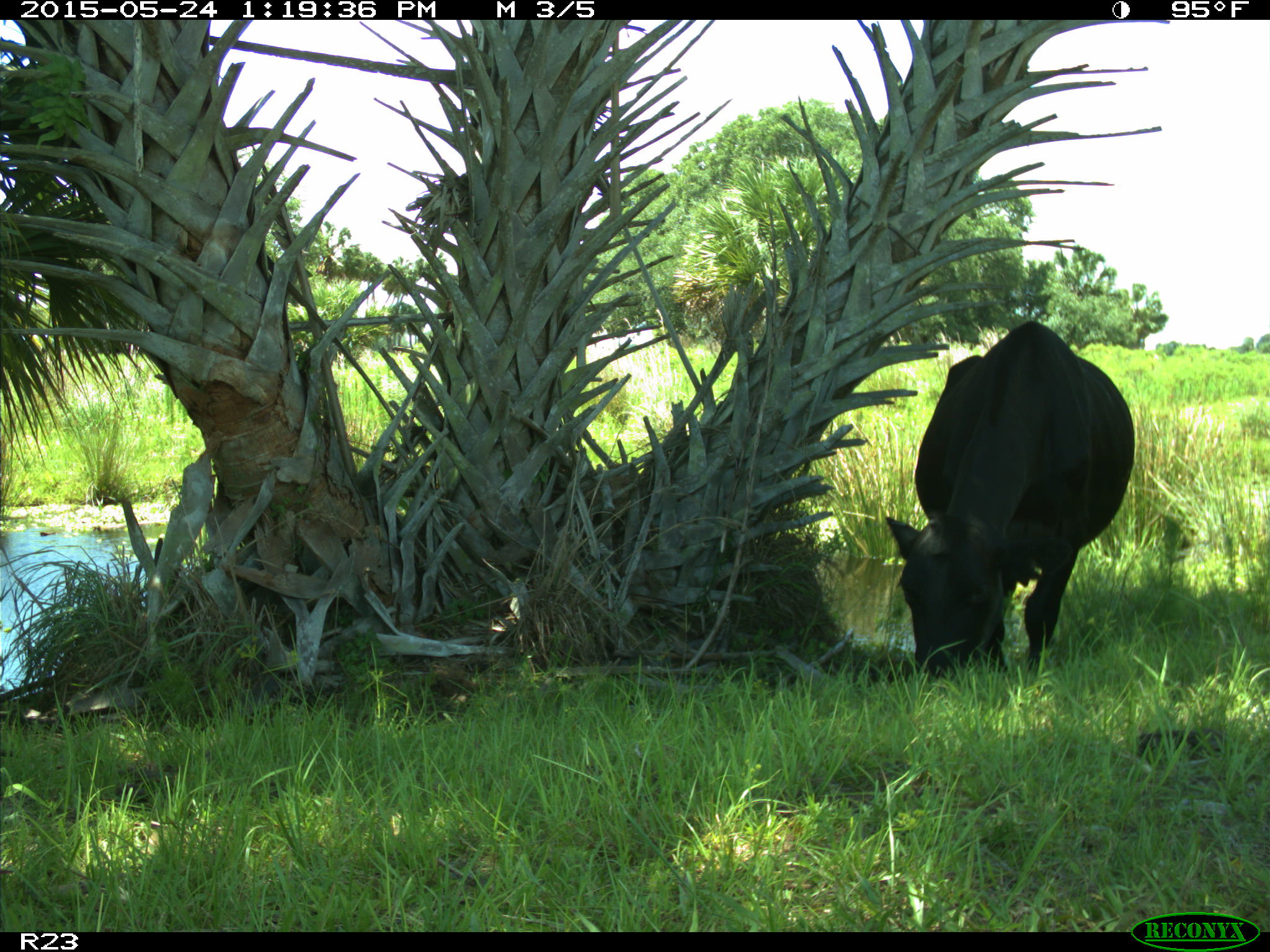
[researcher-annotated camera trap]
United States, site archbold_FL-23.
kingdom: Animalia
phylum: Chordata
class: Mammalia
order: Artiodactyla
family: Bovidae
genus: Bos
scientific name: Bos taurus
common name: domestic cow